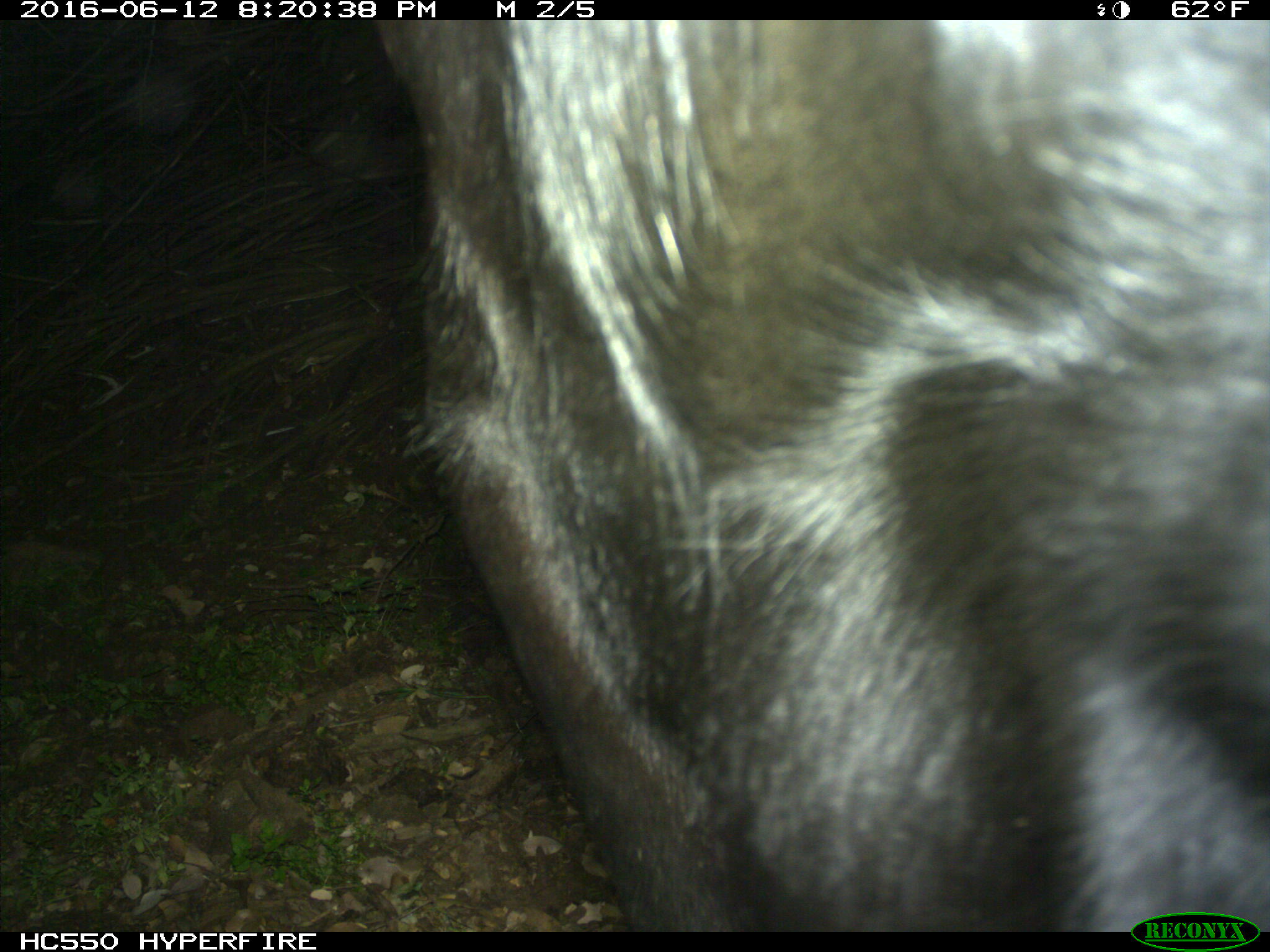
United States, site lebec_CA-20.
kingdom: Animalia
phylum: Chordata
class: Mammalia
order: Artiodactyla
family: Bovidae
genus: Bos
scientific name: Bos taurus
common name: domestic cow